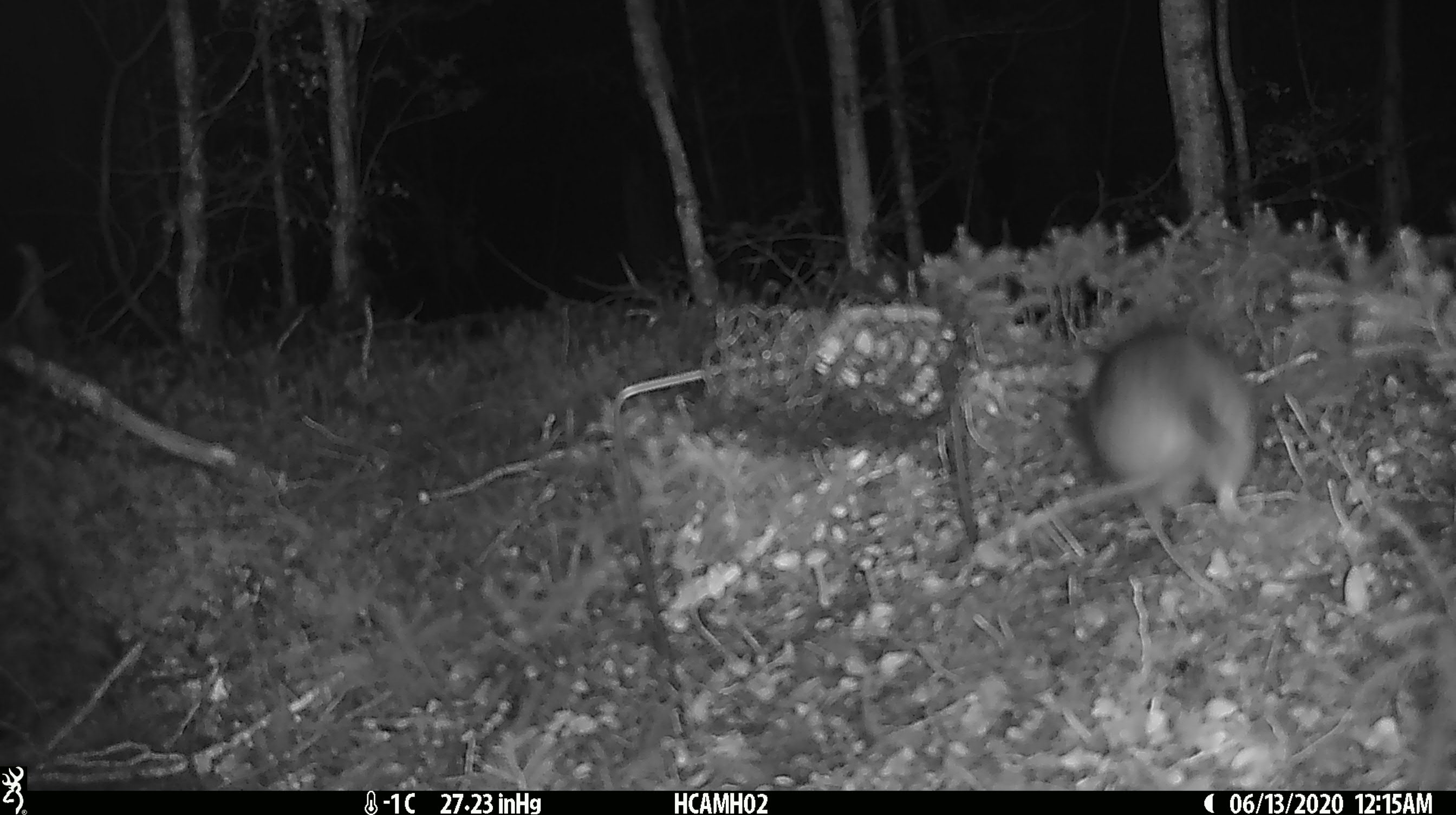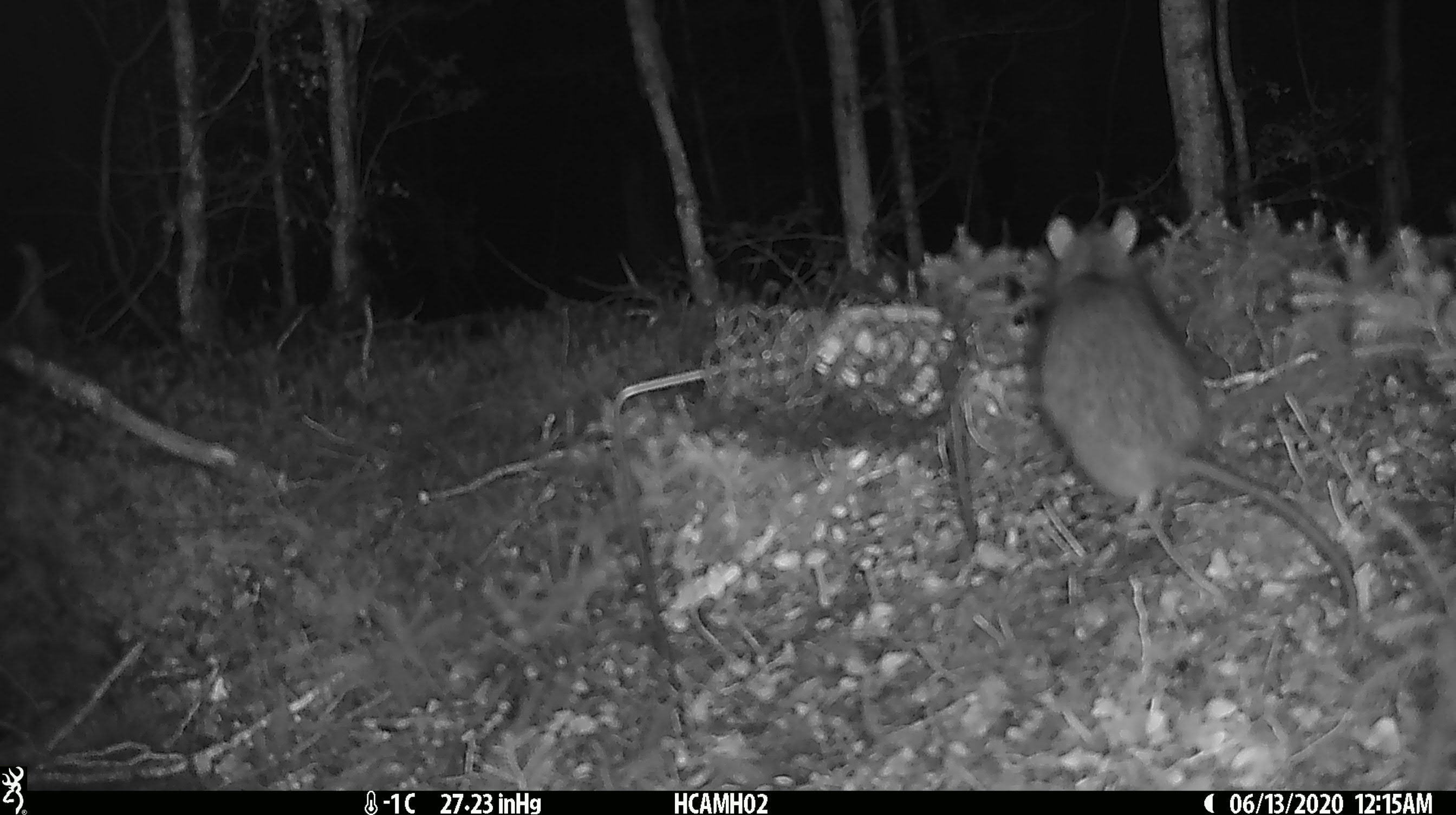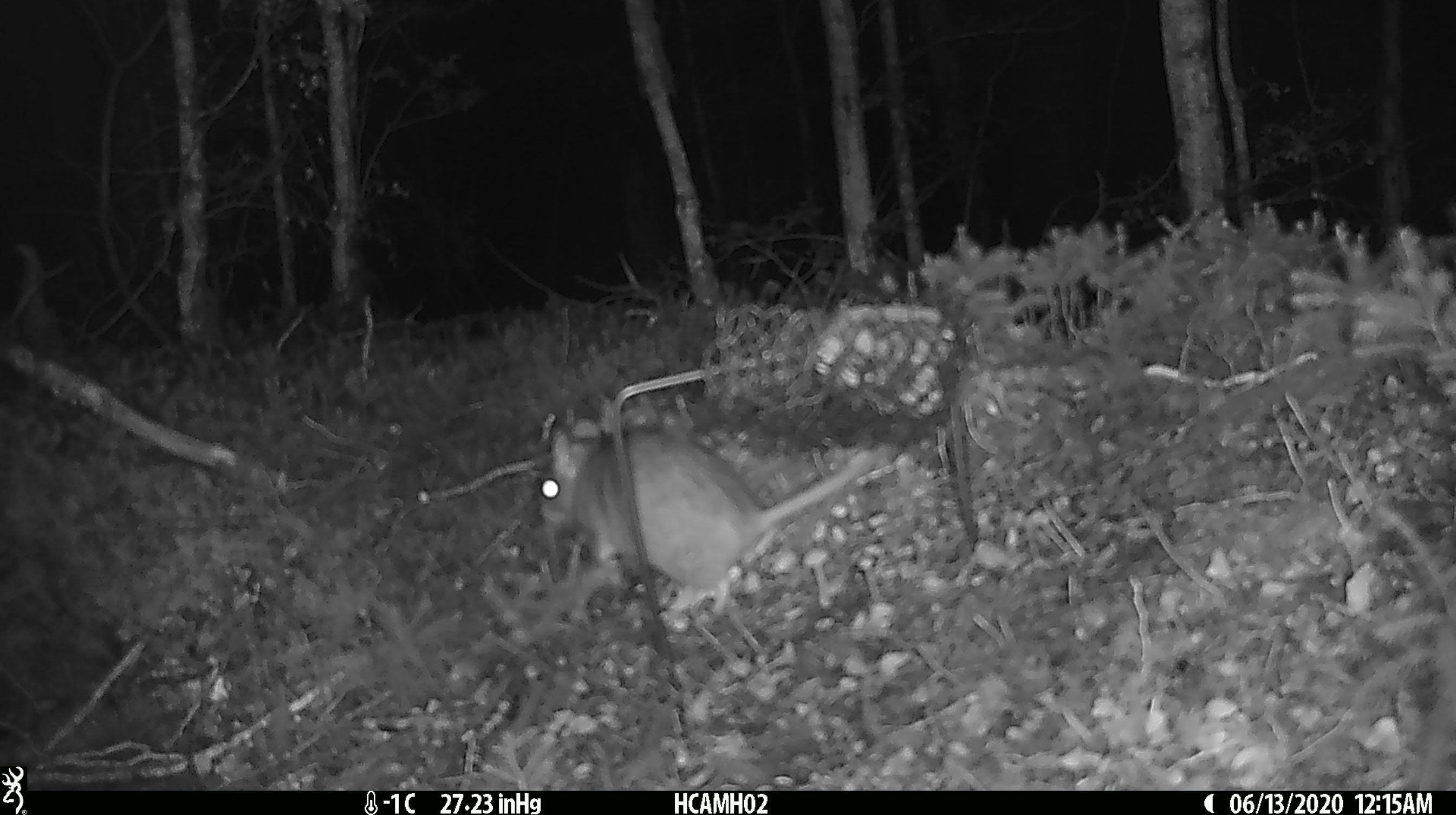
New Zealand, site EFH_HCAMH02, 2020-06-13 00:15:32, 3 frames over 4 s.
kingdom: Animalia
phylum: Chordata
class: Mammalia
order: Rodentia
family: Muridae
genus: Rattus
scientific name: Rattus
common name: rat